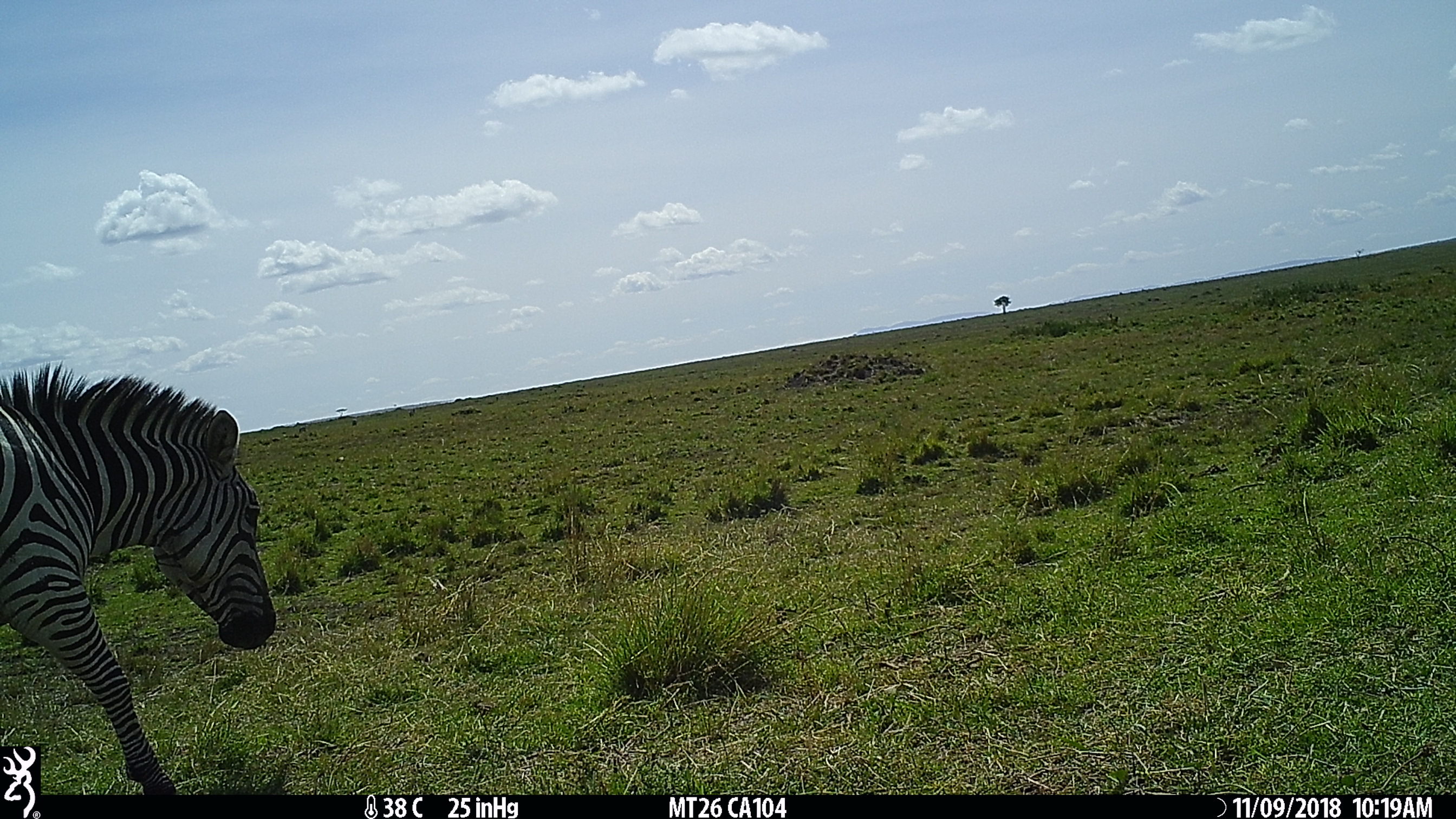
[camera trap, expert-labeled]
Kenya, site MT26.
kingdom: Animalia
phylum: Chordata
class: Mammalia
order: Perissodactyla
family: Equidae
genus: Equus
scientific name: Equus quagga burchellii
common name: burchell's zebra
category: zebra